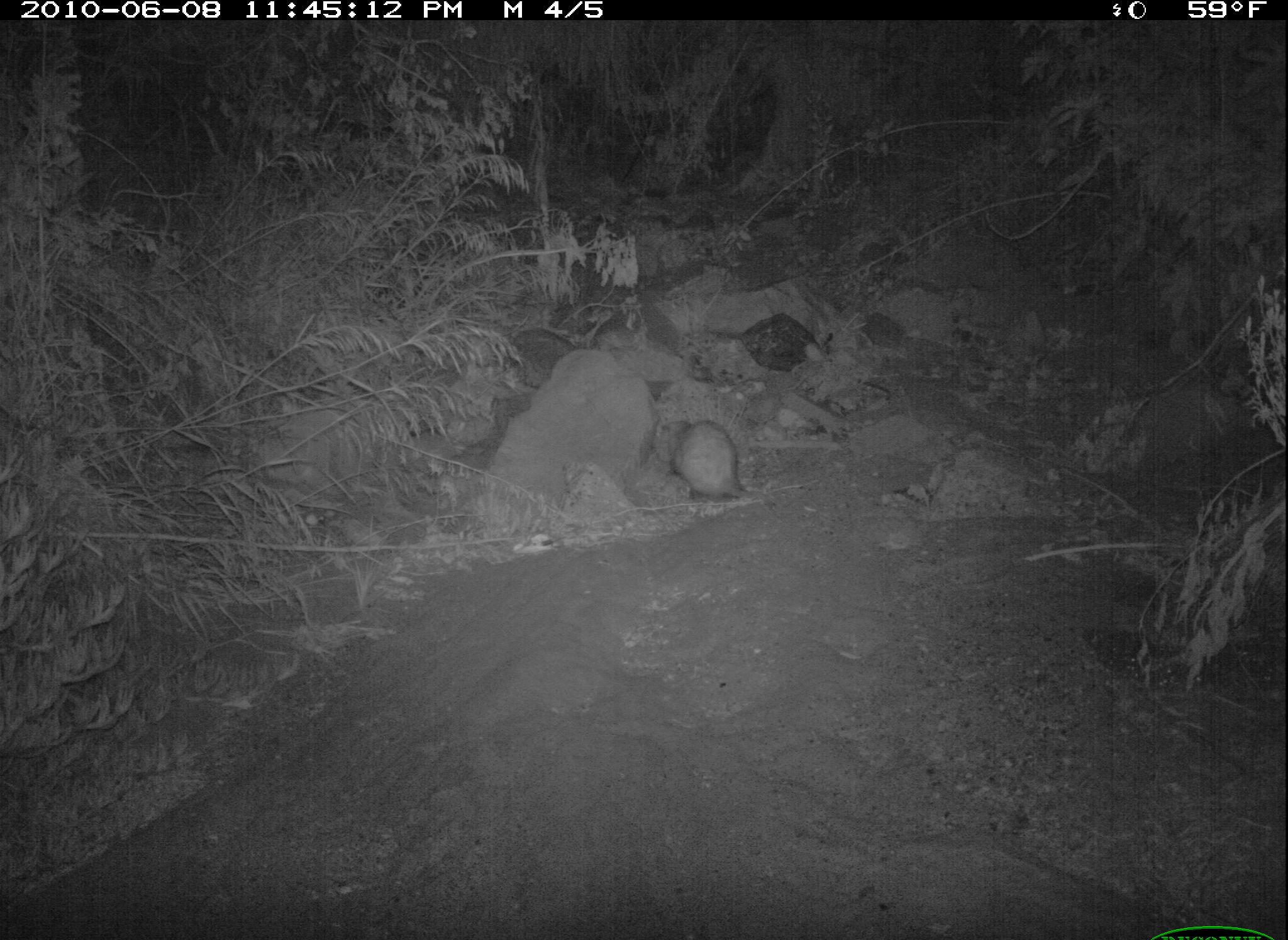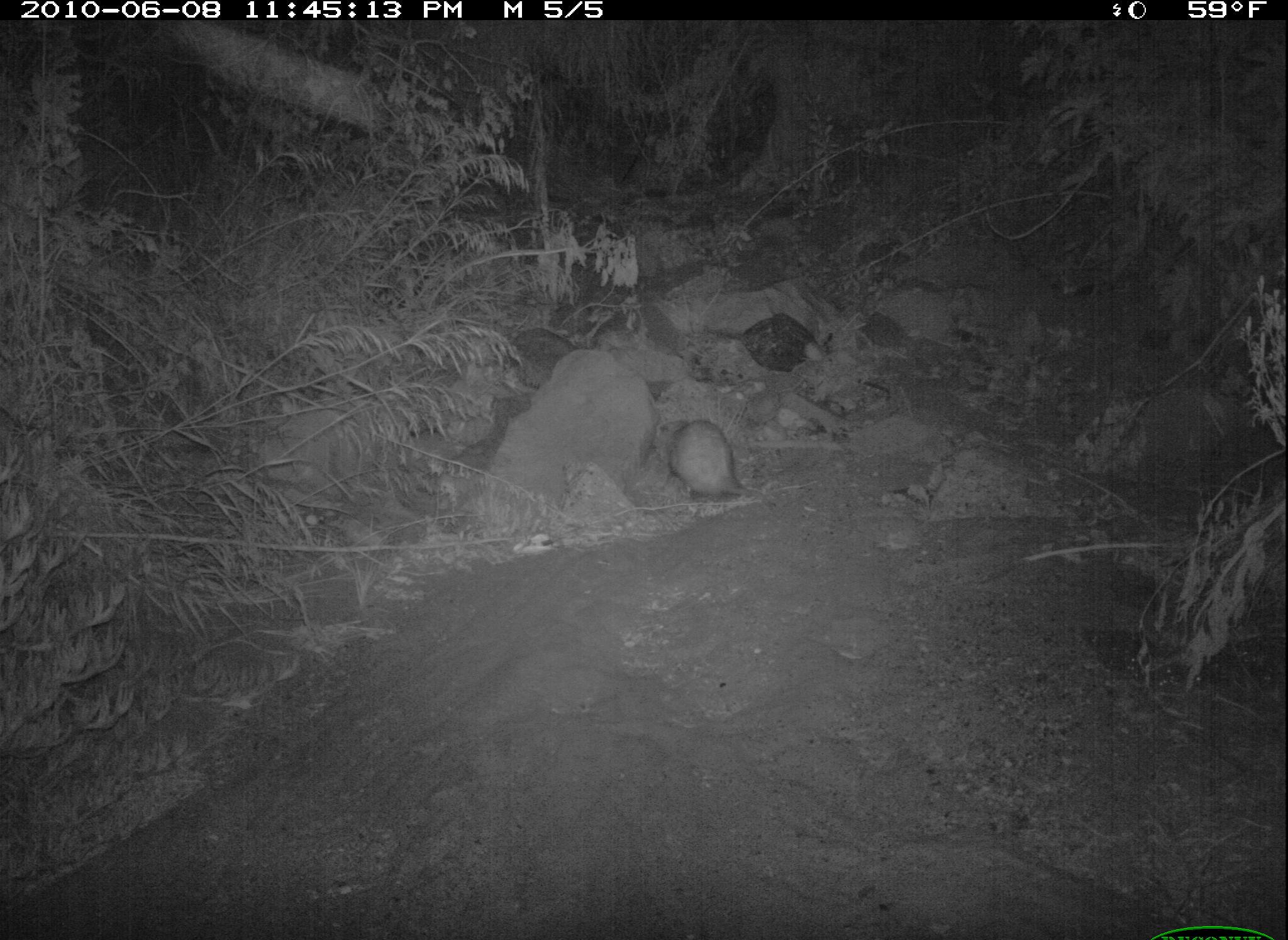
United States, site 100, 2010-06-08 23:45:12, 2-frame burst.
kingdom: Animalia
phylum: Chordata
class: Mammalia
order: Didelphimorphia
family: Didelphidae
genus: Didelphis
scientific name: Didelphis virginiana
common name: virginia opossum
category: opossum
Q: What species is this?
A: Opossum (virginia opossum) (Didelphis virginiana).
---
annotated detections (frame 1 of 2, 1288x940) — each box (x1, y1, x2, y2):
opossum: (652, 399, 765, 511)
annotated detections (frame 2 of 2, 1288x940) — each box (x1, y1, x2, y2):
opossum: (642, 401, 789, 532)